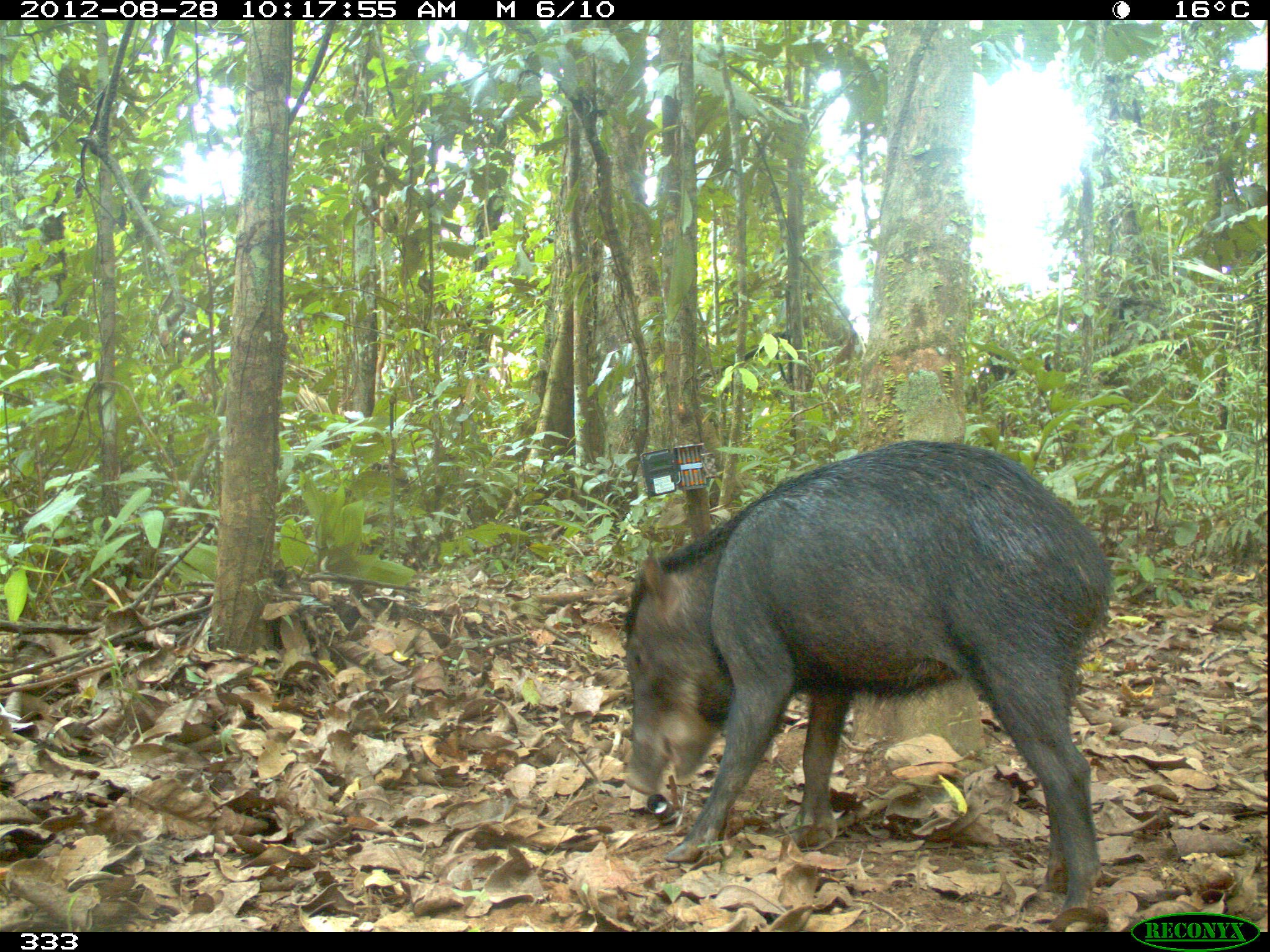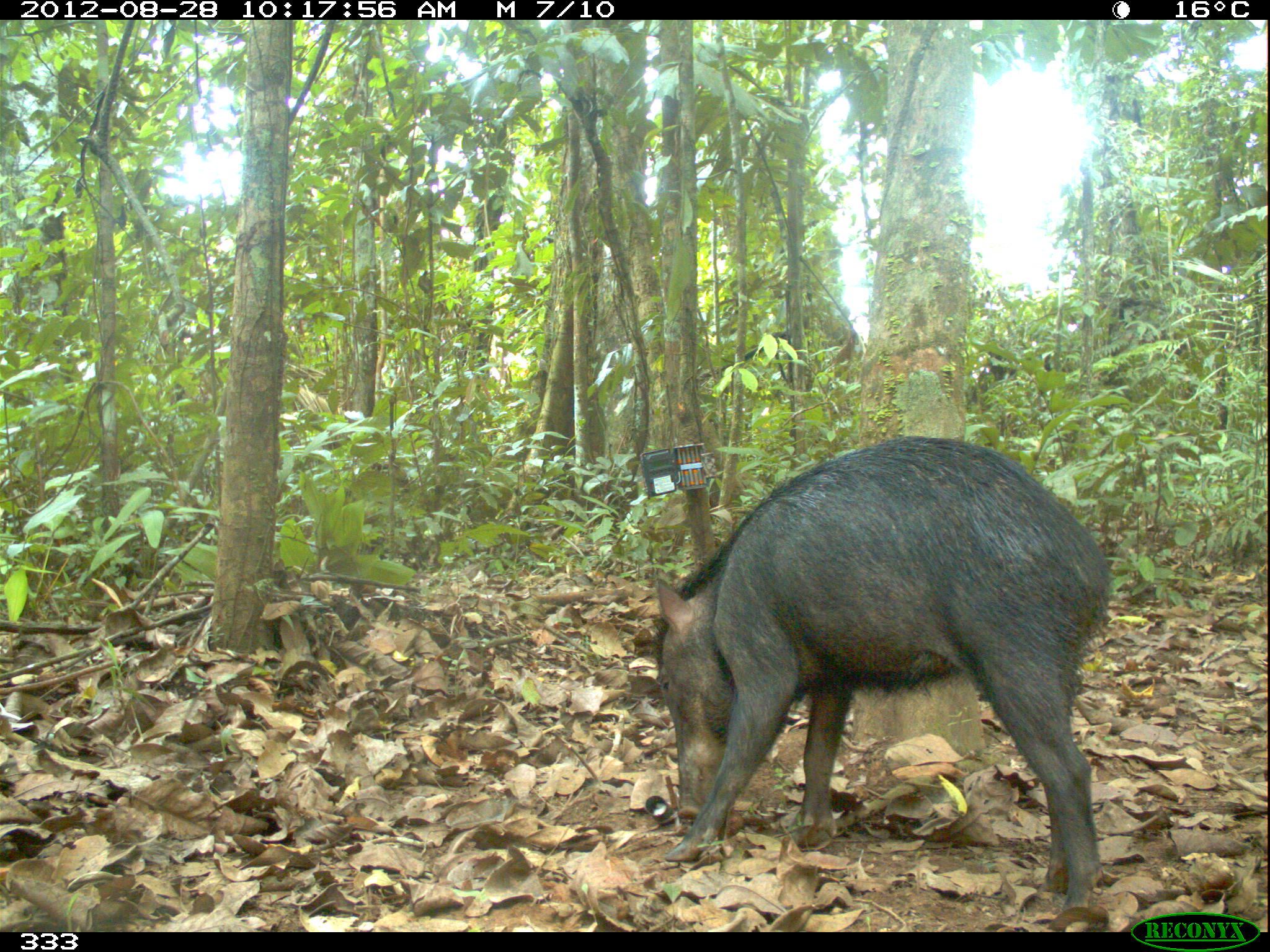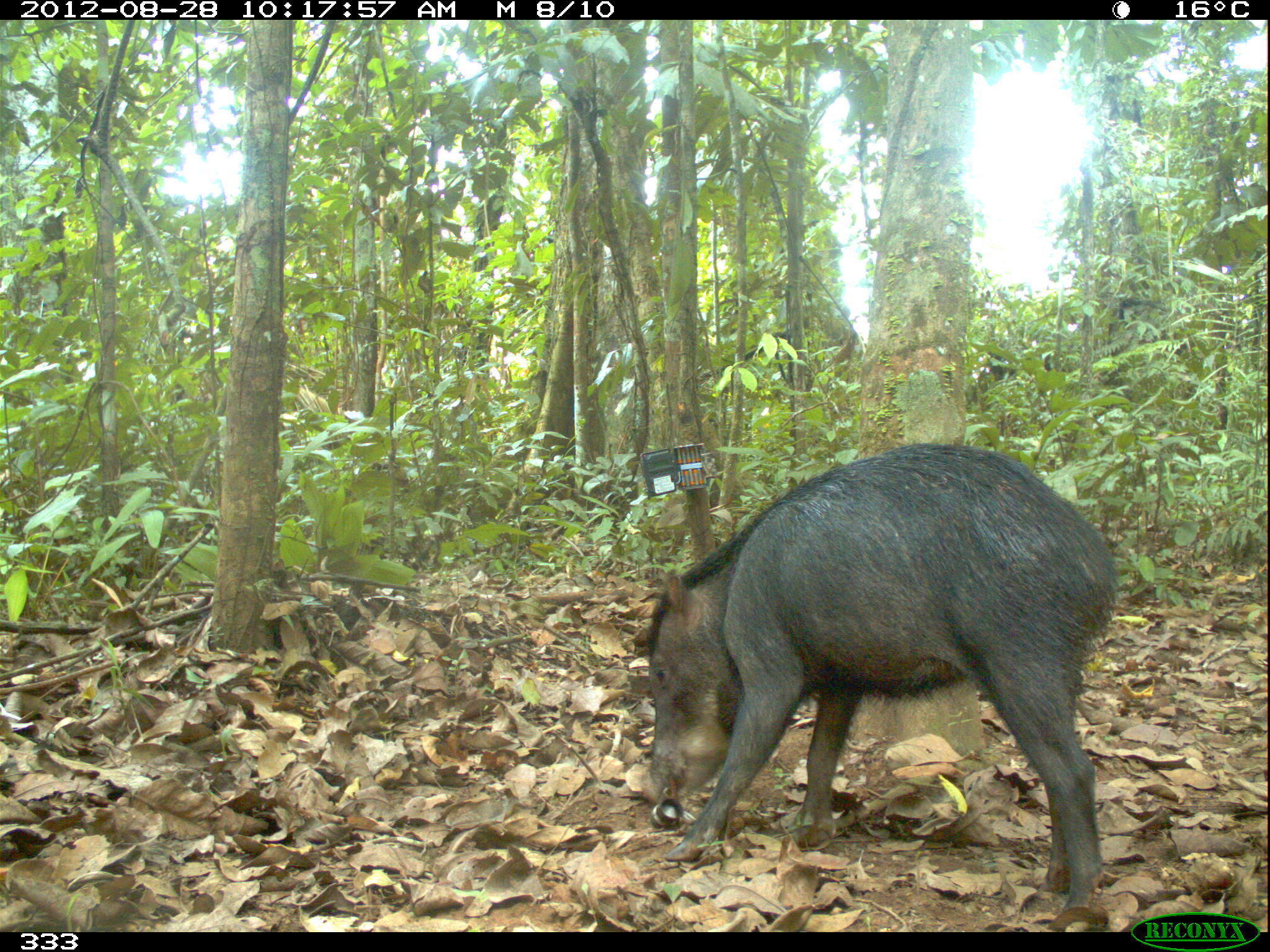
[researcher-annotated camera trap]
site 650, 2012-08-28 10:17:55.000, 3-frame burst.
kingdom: Animalia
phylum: Chordata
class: Mammalia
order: Artiodactyla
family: Tayassuidae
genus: Tayassu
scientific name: Tayassu pecari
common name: white-lipped peccary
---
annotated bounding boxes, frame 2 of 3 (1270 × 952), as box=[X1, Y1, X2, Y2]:
tayassu pecari: box=[648, 431, 1110, 913]